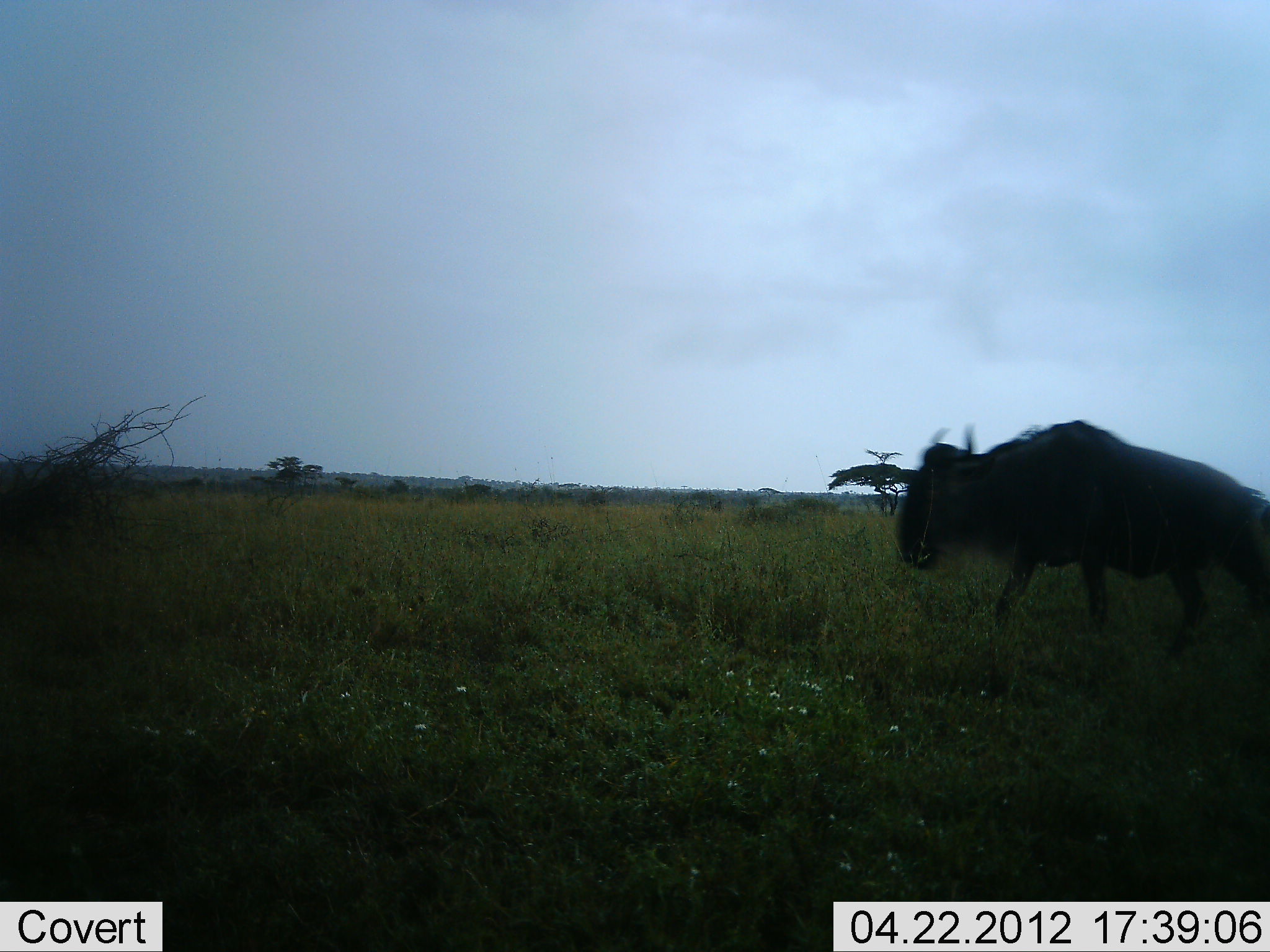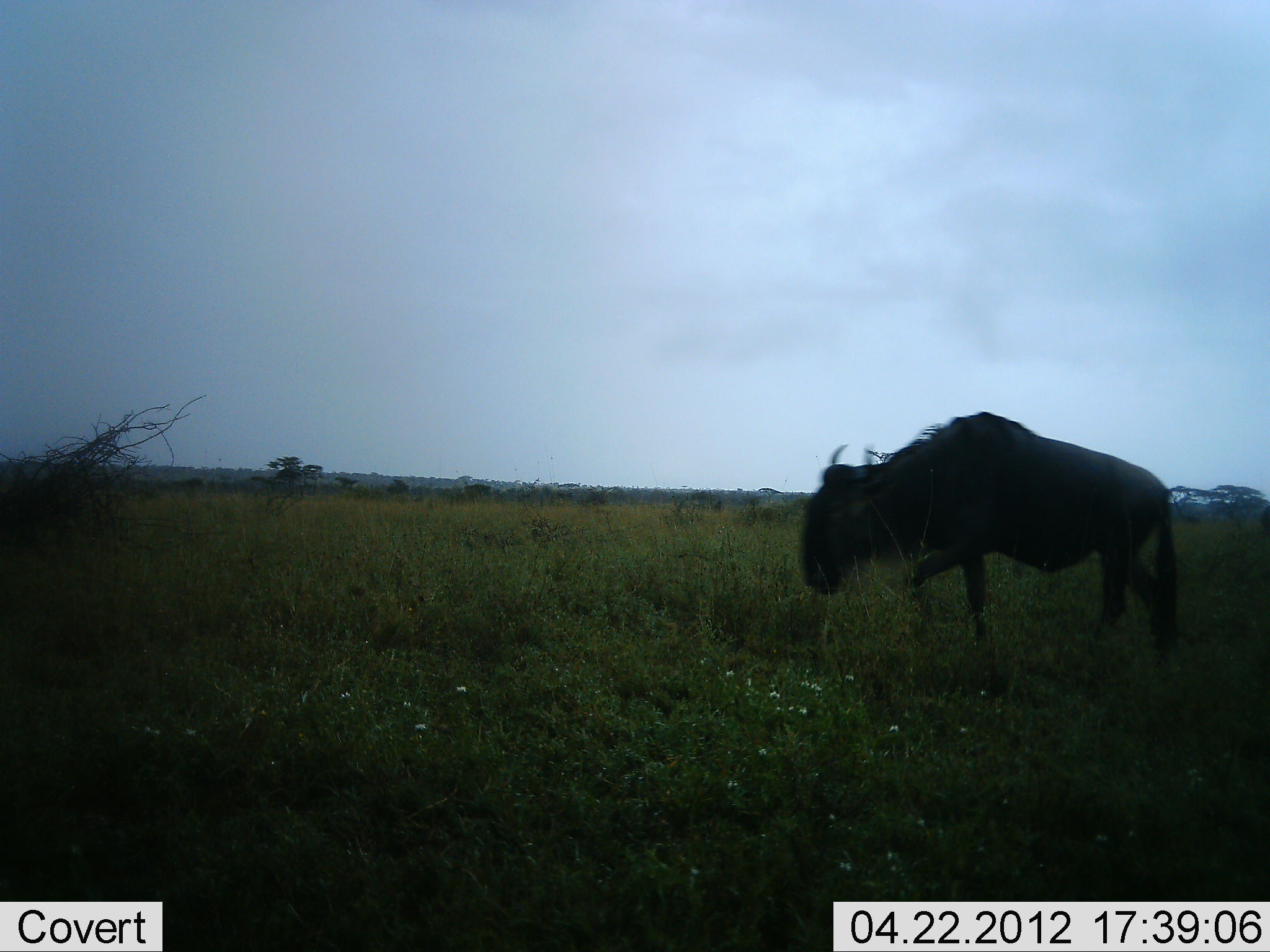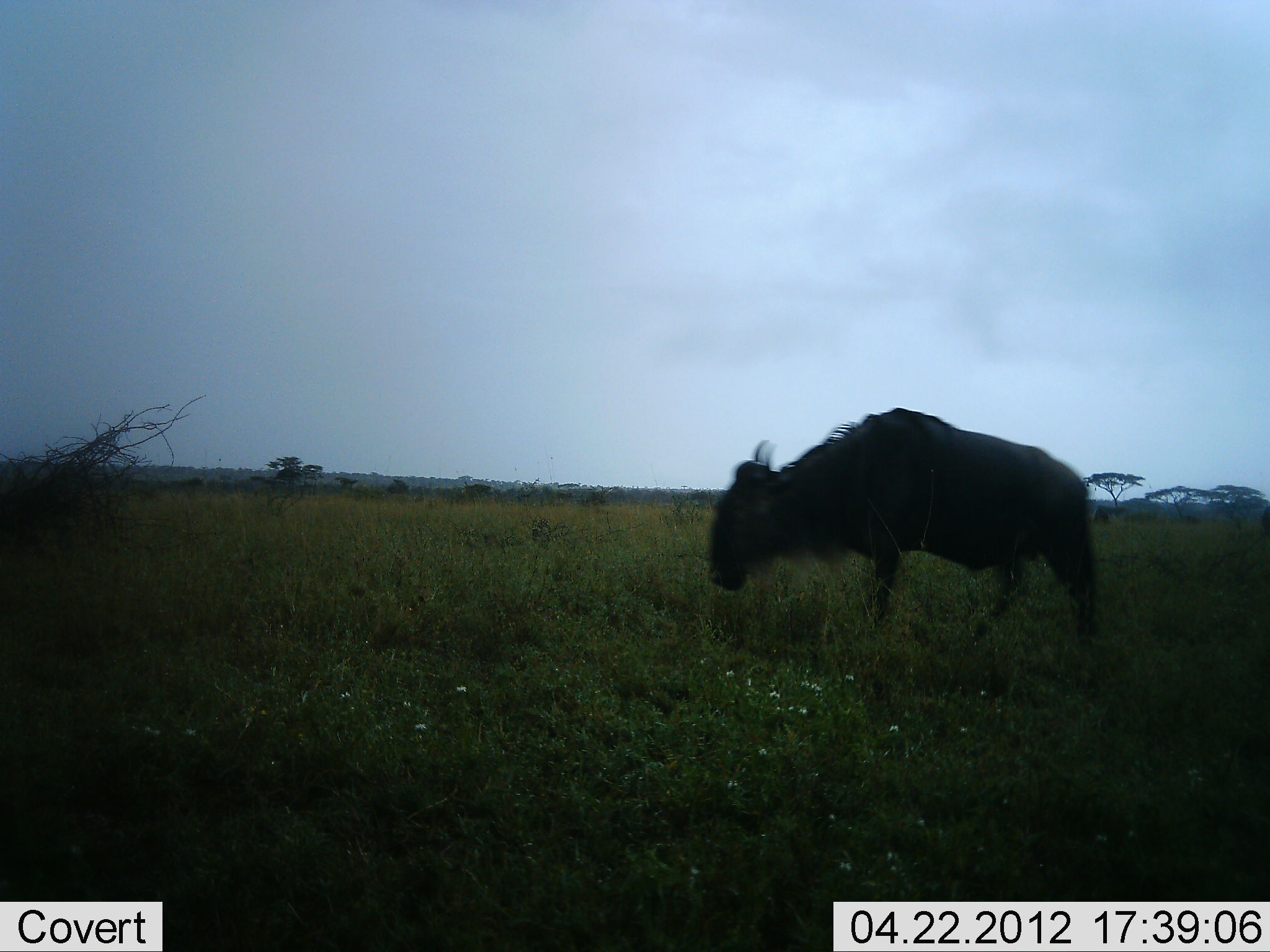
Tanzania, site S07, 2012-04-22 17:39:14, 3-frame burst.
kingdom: Animalia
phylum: Chordata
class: Mammalia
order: Artiodactyla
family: Bovidae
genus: Connochaetes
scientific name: Connochaetes taurinus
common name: blue wildebeest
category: wildebeest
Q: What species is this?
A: Wildebeest (blue wildebeest) (Connochaetes taurinus).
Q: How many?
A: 1.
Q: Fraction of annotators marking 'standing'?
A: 9%.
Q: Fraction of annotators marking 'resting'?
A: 0%.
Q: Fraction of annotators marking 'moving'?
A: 91%.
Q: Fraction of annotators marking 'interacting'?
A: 0%.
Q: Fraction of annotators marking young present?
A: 0%.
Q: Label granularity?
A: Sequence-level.